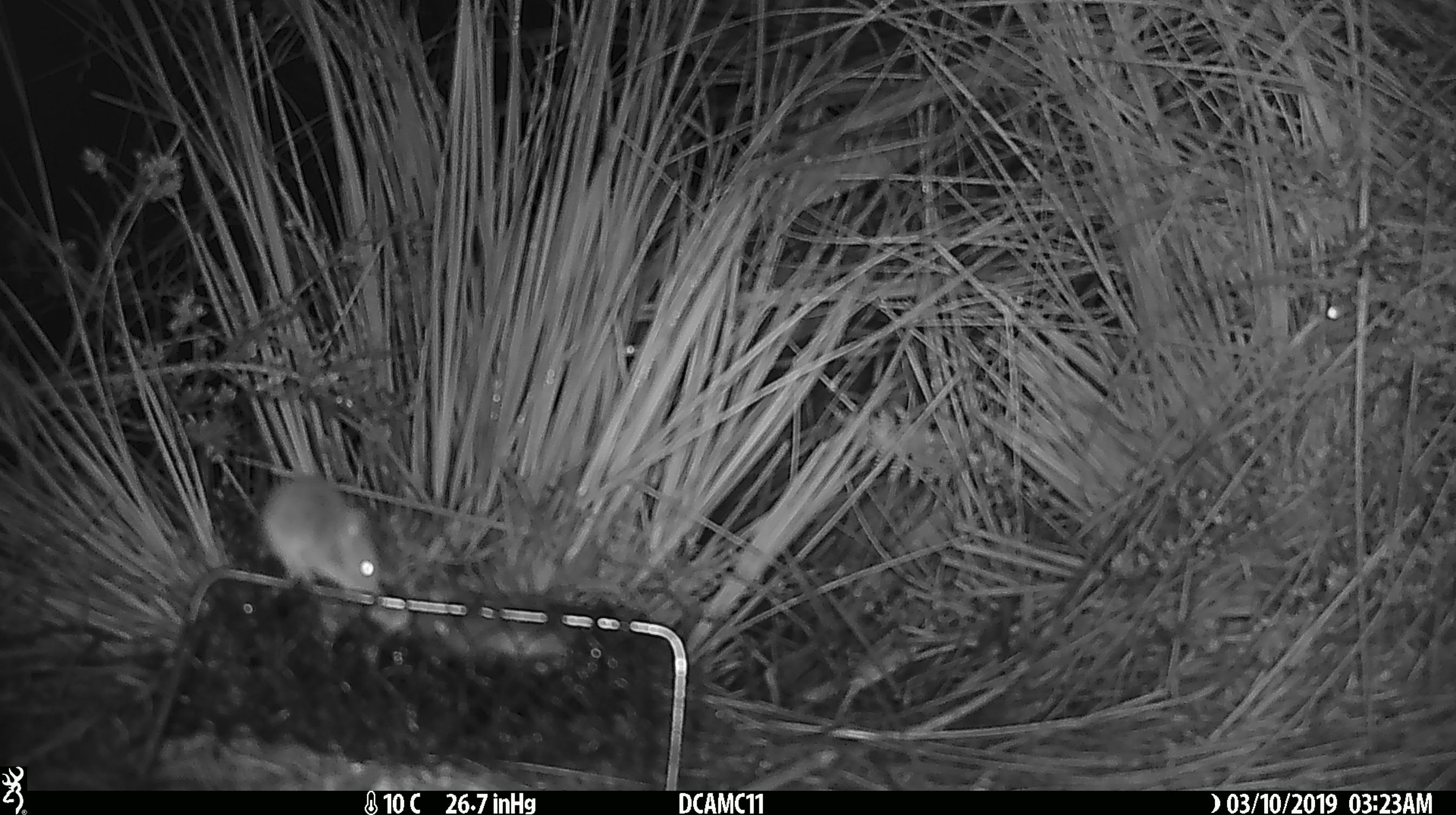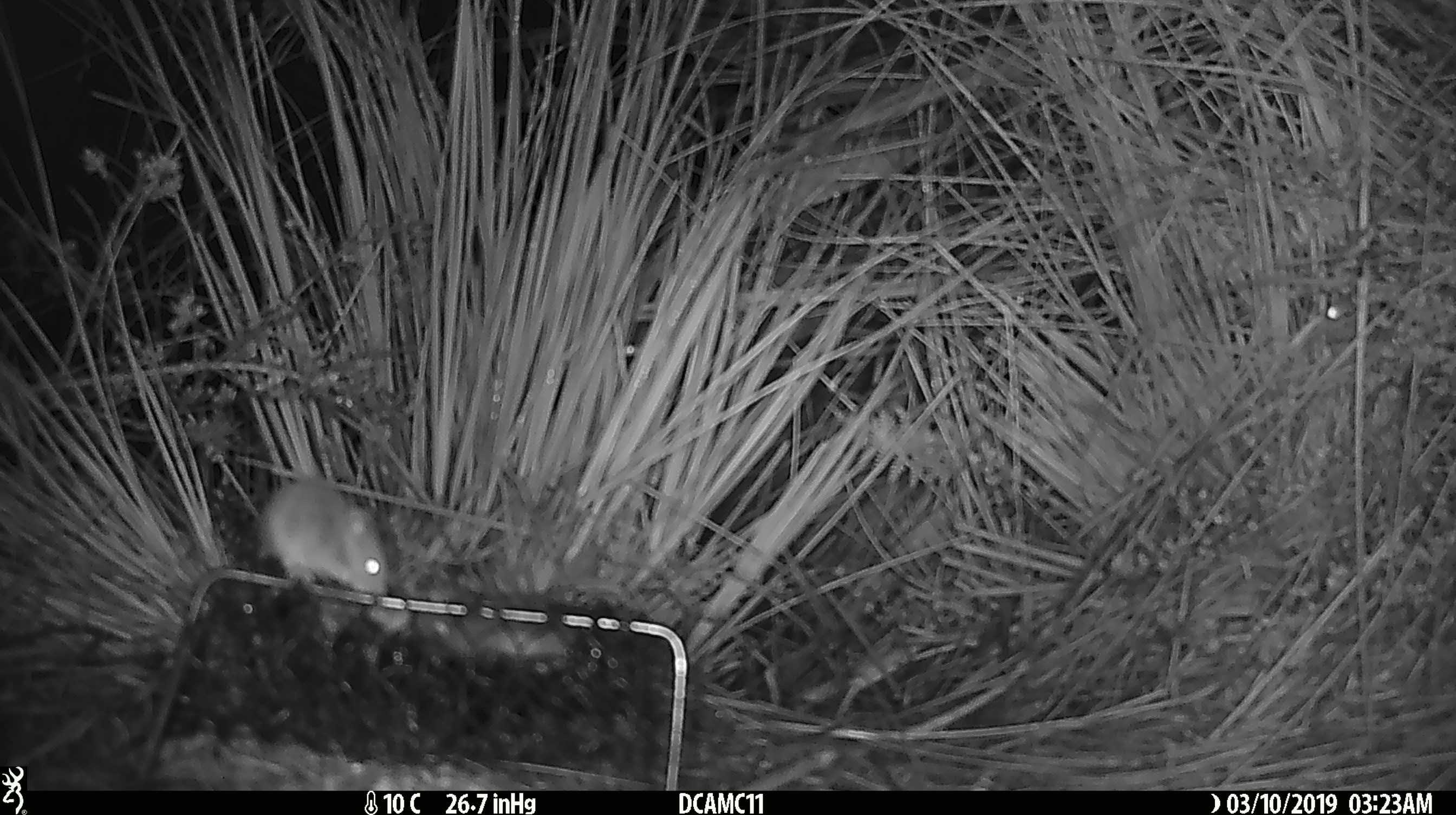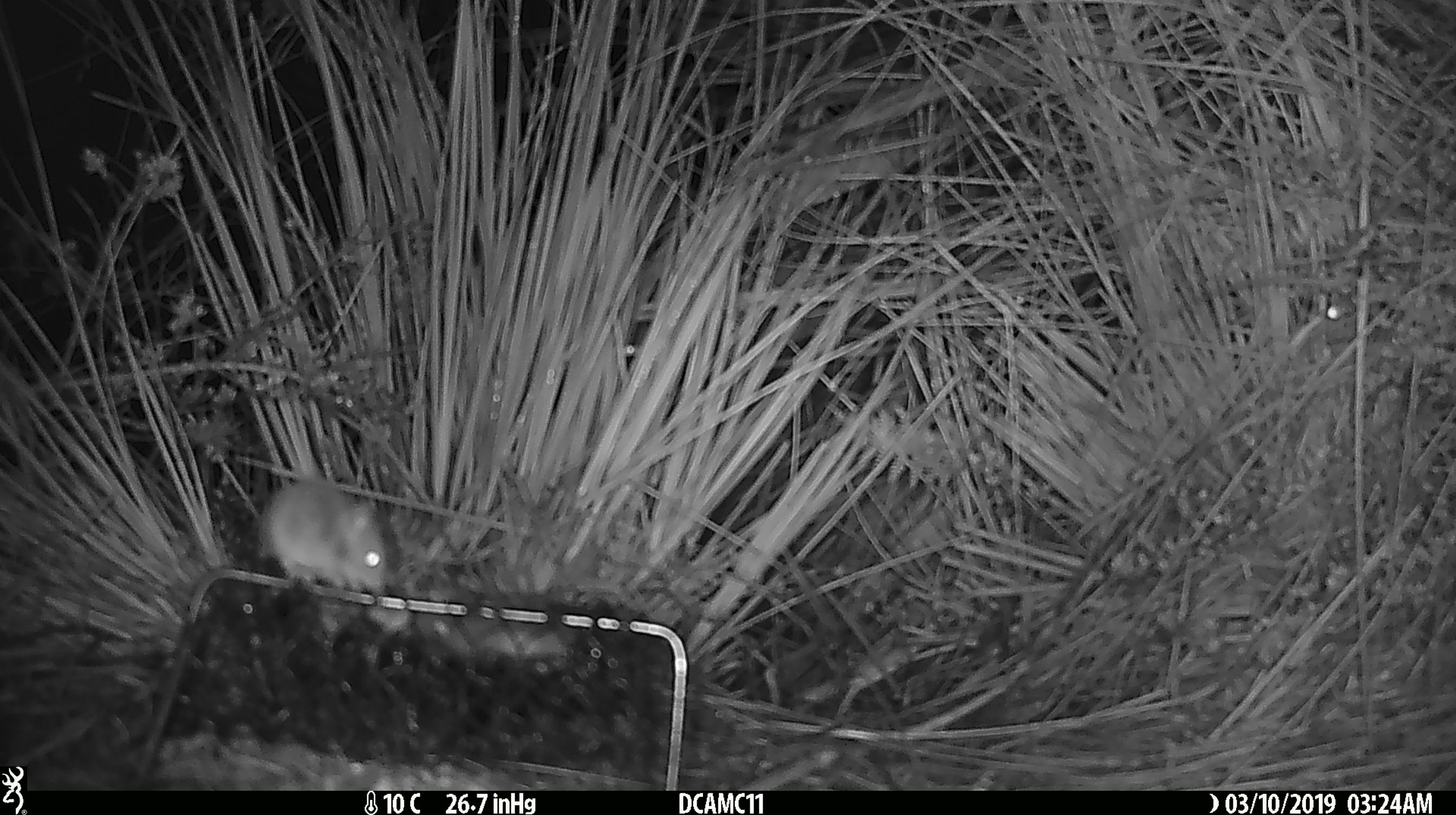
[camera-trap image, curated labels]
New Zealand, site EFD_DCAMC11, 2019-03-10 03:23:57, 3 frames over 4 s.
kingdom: Animalia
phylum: Chordata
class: Mammalia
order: Rodentia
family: Muridae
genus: Mus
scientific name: Mus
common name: mouse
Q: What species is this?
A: Mouse (Mus).